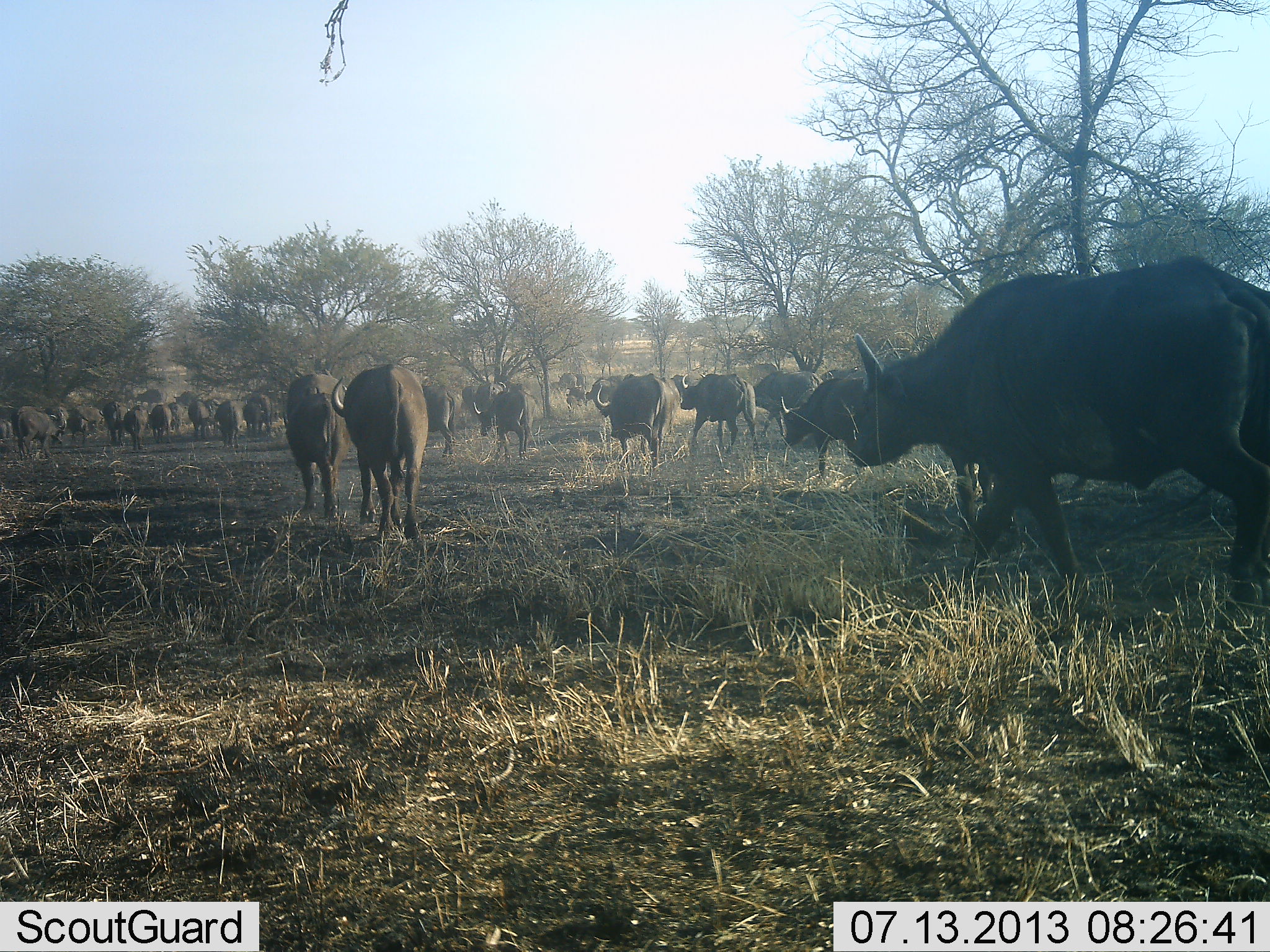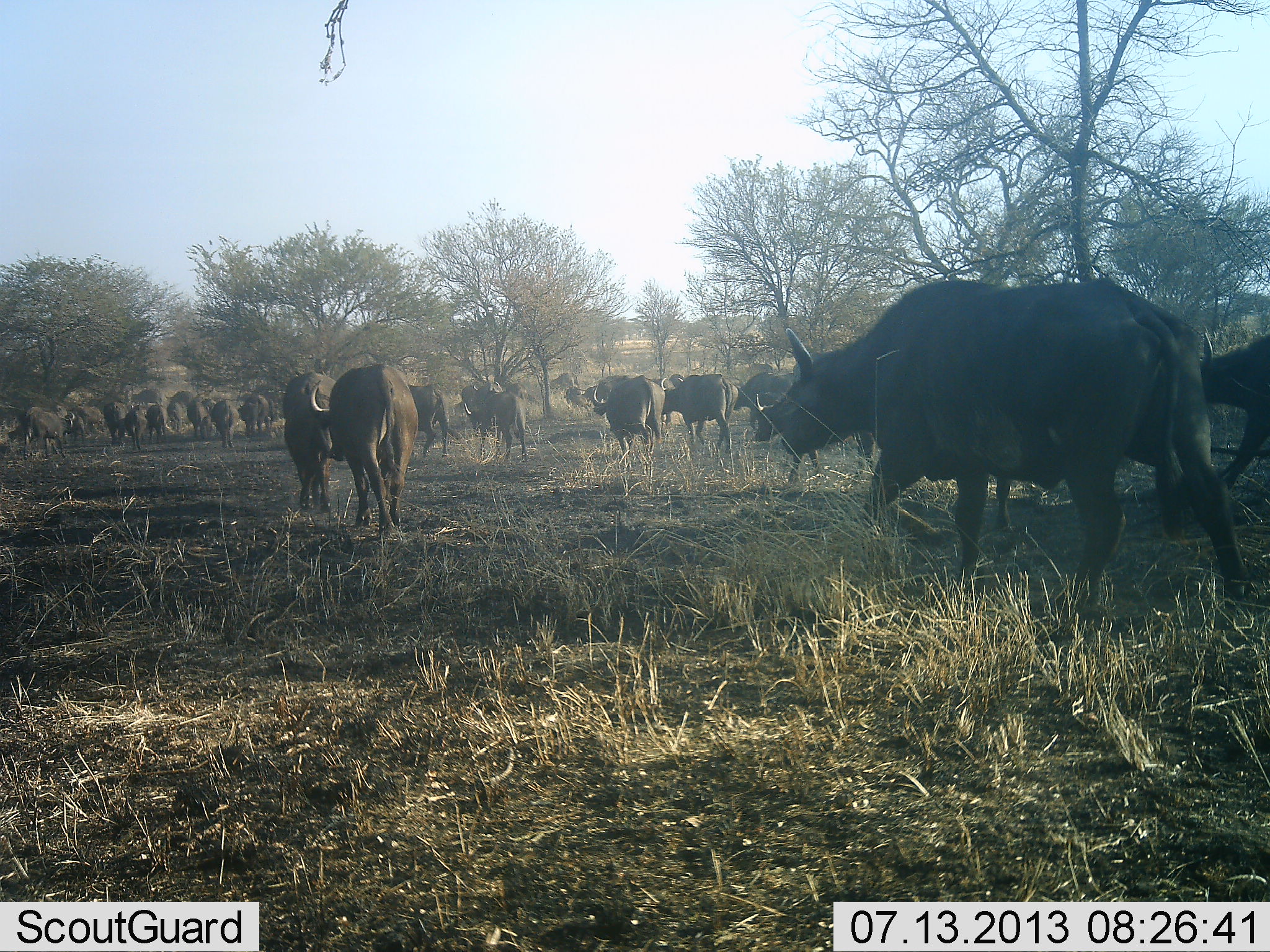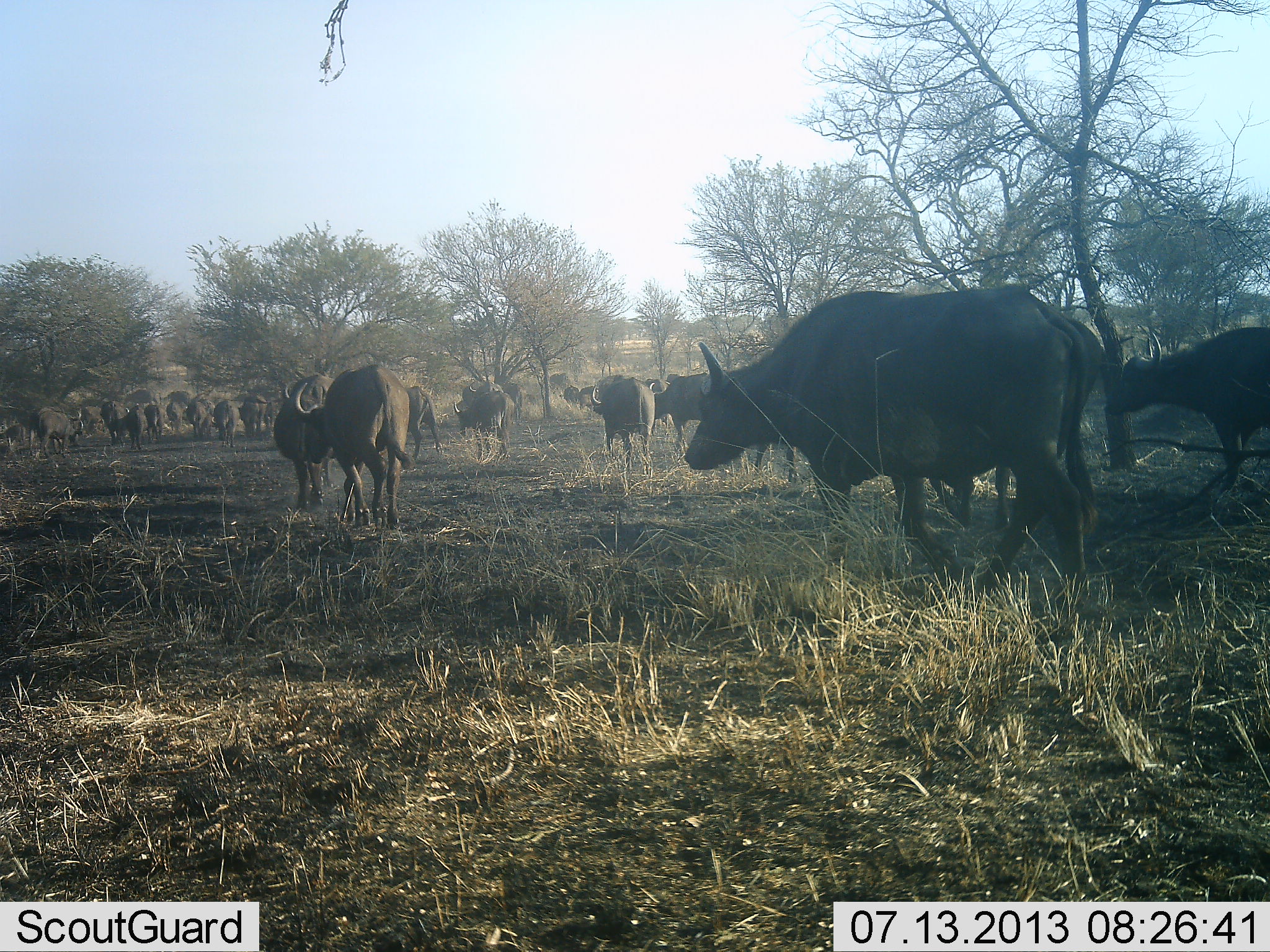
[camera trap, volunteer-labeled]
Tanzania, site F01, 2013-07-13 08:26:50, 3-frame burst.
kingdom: Animalia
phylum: Chordata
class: Mammalia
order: Artiodactyla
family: Bovidae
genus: Syncerus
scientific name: Syncerus caffer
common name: cape buffalo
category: buffalo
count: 11-50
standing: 0%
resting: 0%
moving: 97%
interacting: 6%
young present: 0%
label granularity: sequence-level